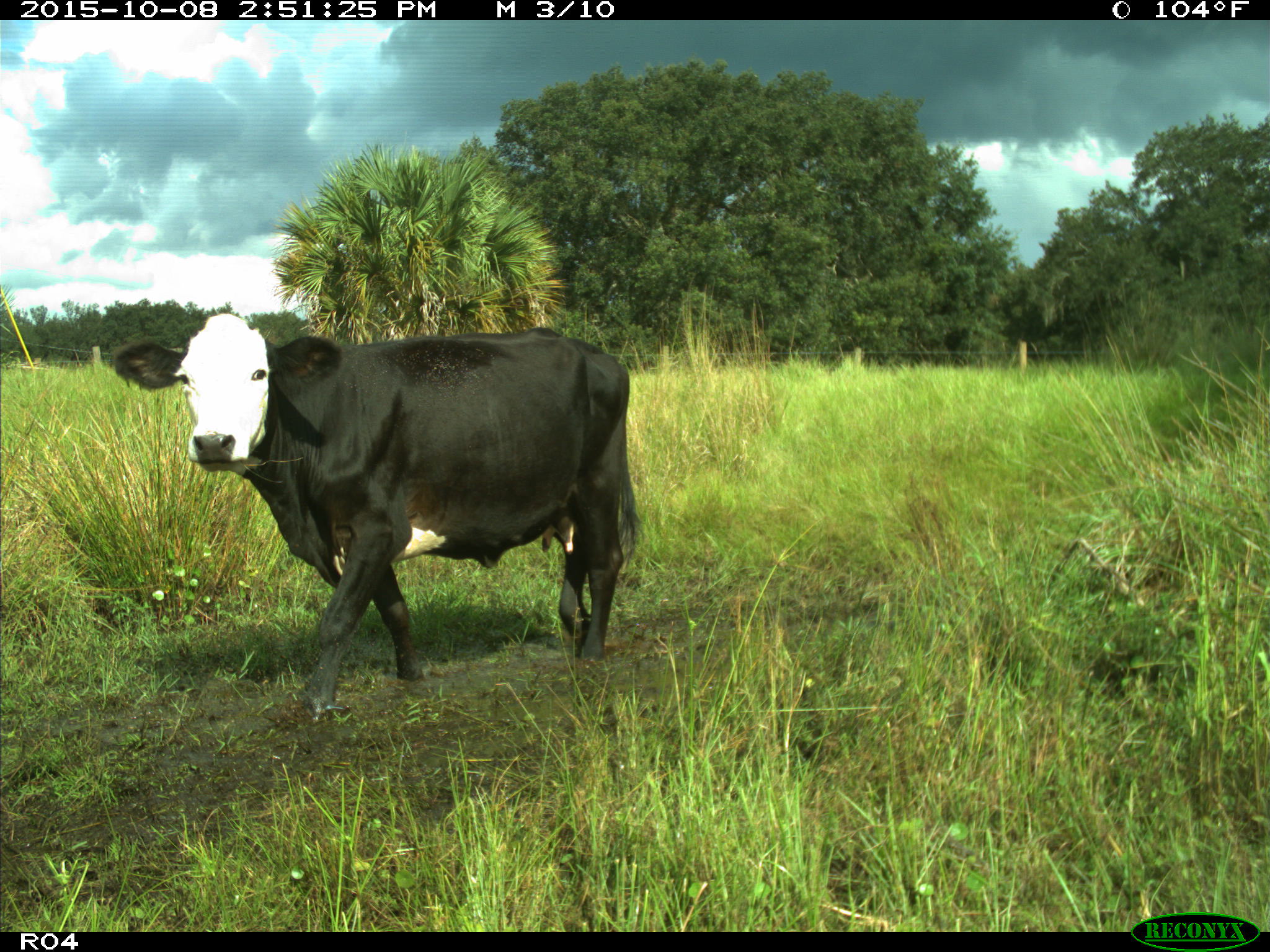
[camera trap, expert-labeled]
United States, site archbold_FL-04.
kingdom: Animalia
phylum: Chordata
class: Mammalia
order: Artiodactyla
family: Bovidae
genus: Bos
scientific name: Bos taurus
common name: domestic cow